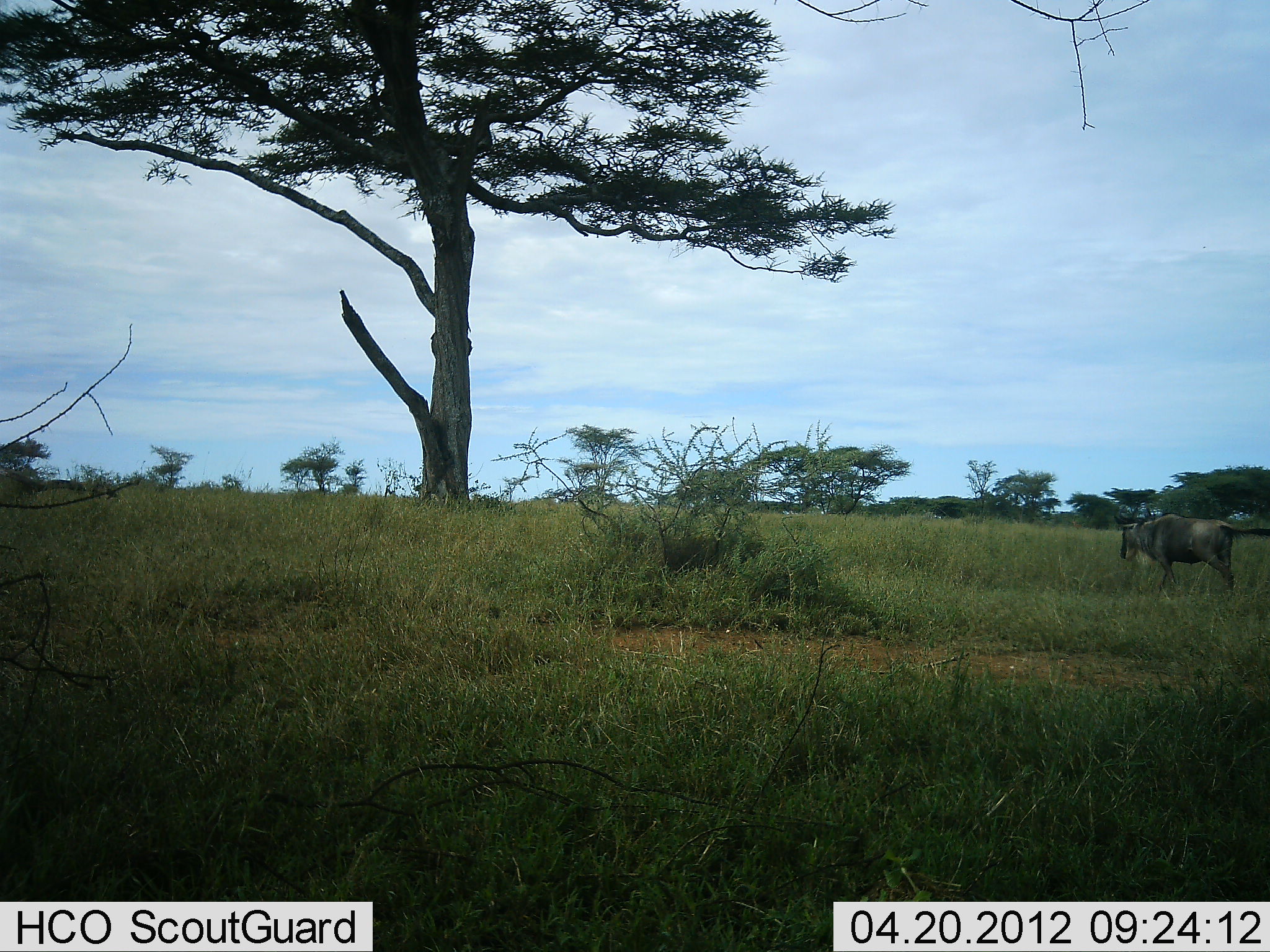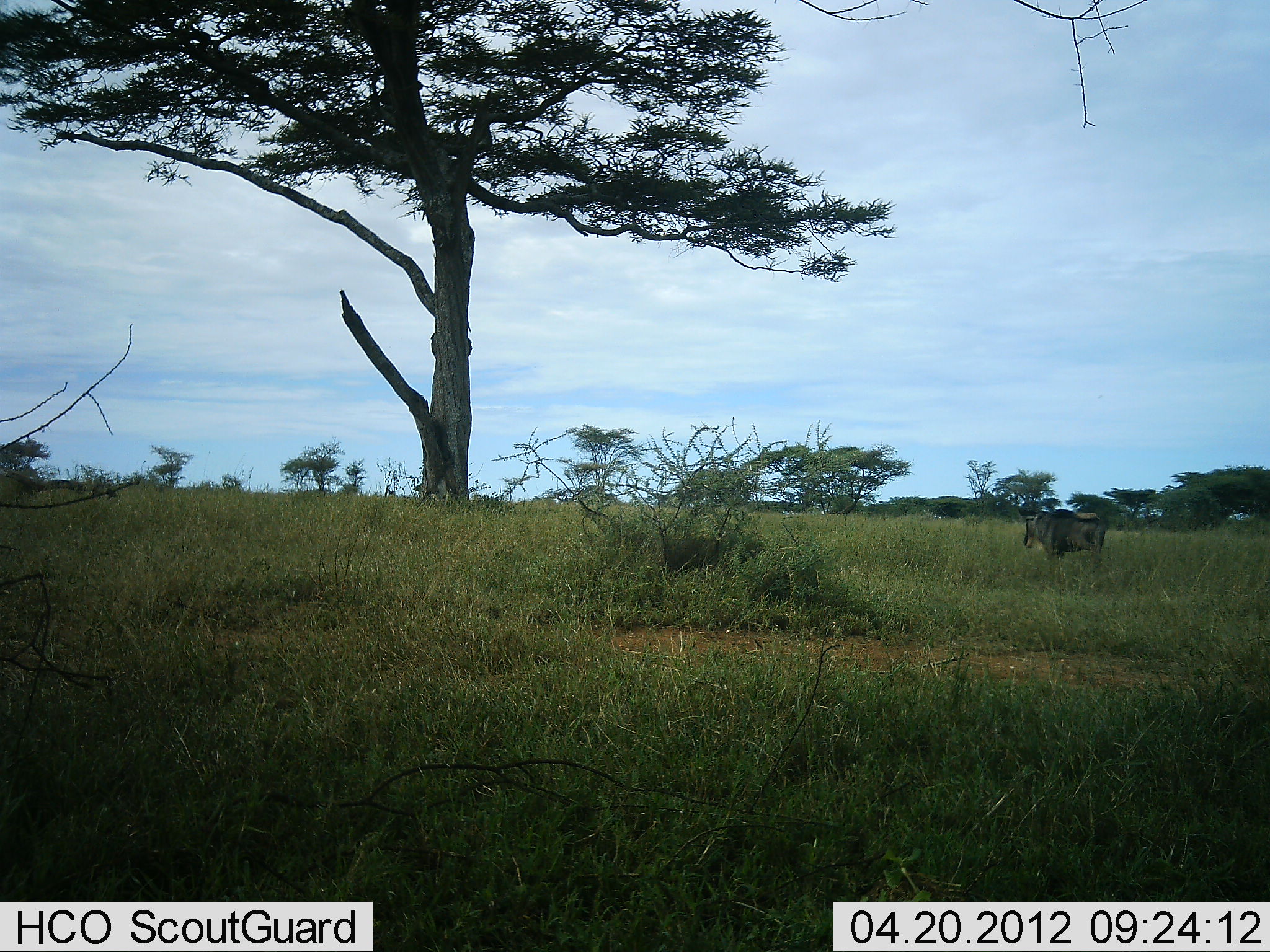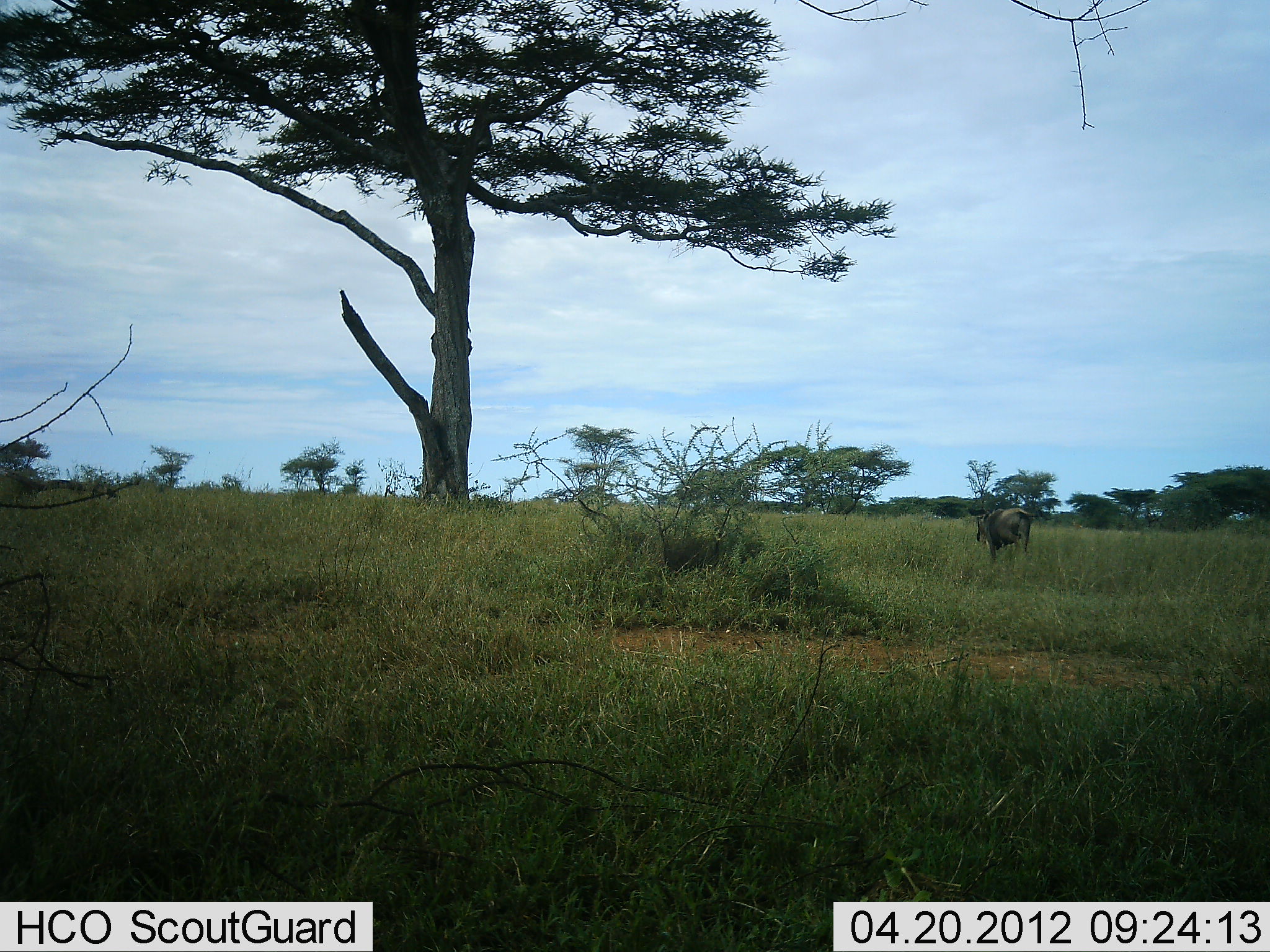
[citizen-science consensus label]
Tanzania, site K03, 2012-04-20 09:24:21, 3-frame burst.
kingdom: Animalia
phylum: Chordata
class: Mammalia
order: Artiodactyla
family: Bovidae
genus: Connochaetes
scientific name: Connochaetes taurinus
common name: blue wildebeest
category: wildebeest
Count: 1.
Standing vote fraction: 5%.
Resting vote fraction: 0%.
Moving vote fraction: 95%.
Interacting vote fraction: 0%.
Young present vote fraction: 0%.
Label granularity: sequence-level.